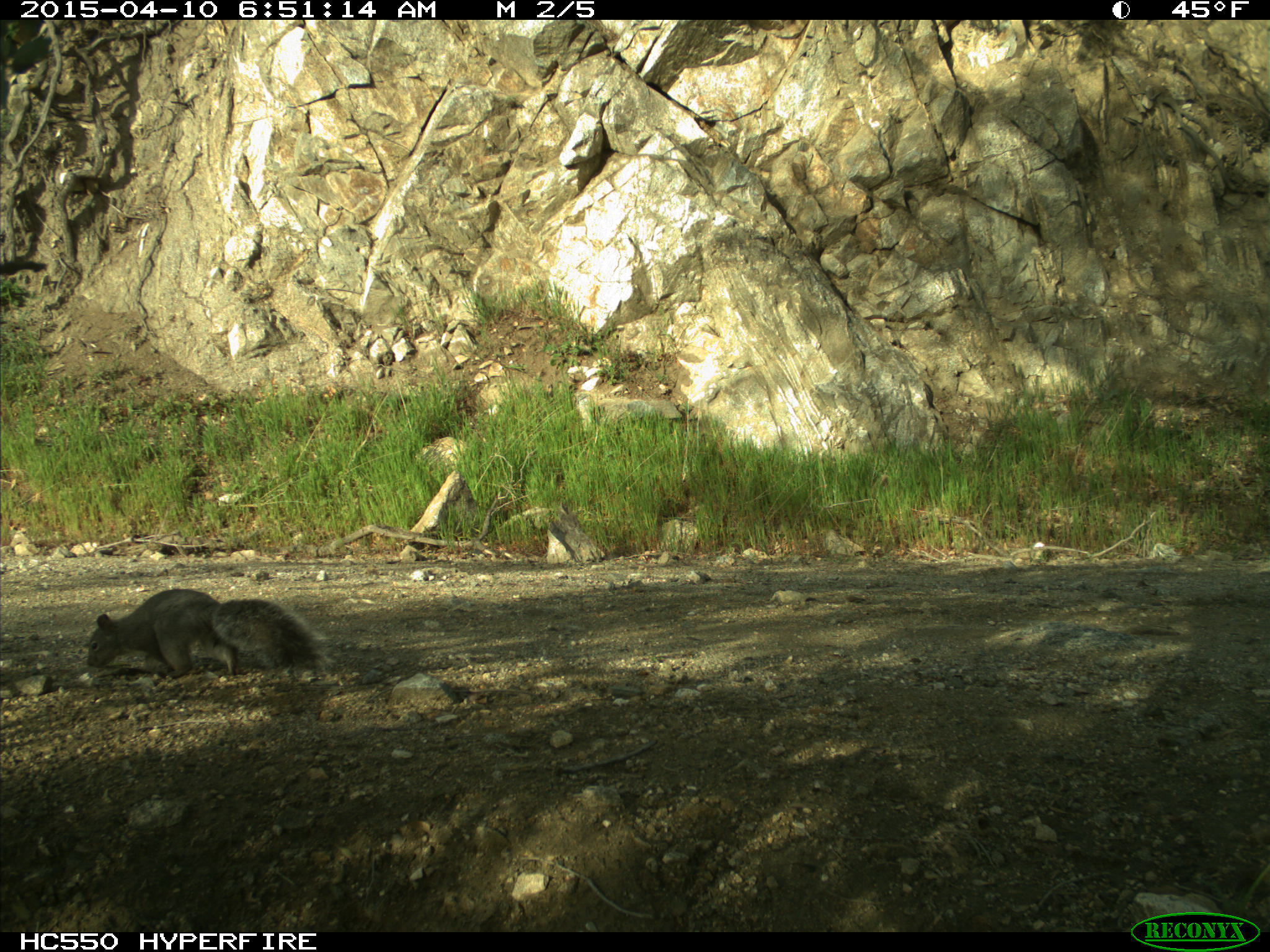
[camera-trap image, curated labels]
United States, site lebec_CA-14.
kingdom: Animalia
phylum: Chordata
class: Mammalia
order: Rodentia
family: Sciuridae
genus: Sciurus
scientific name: Sciurus carolinensis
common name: eastern gray squirrel